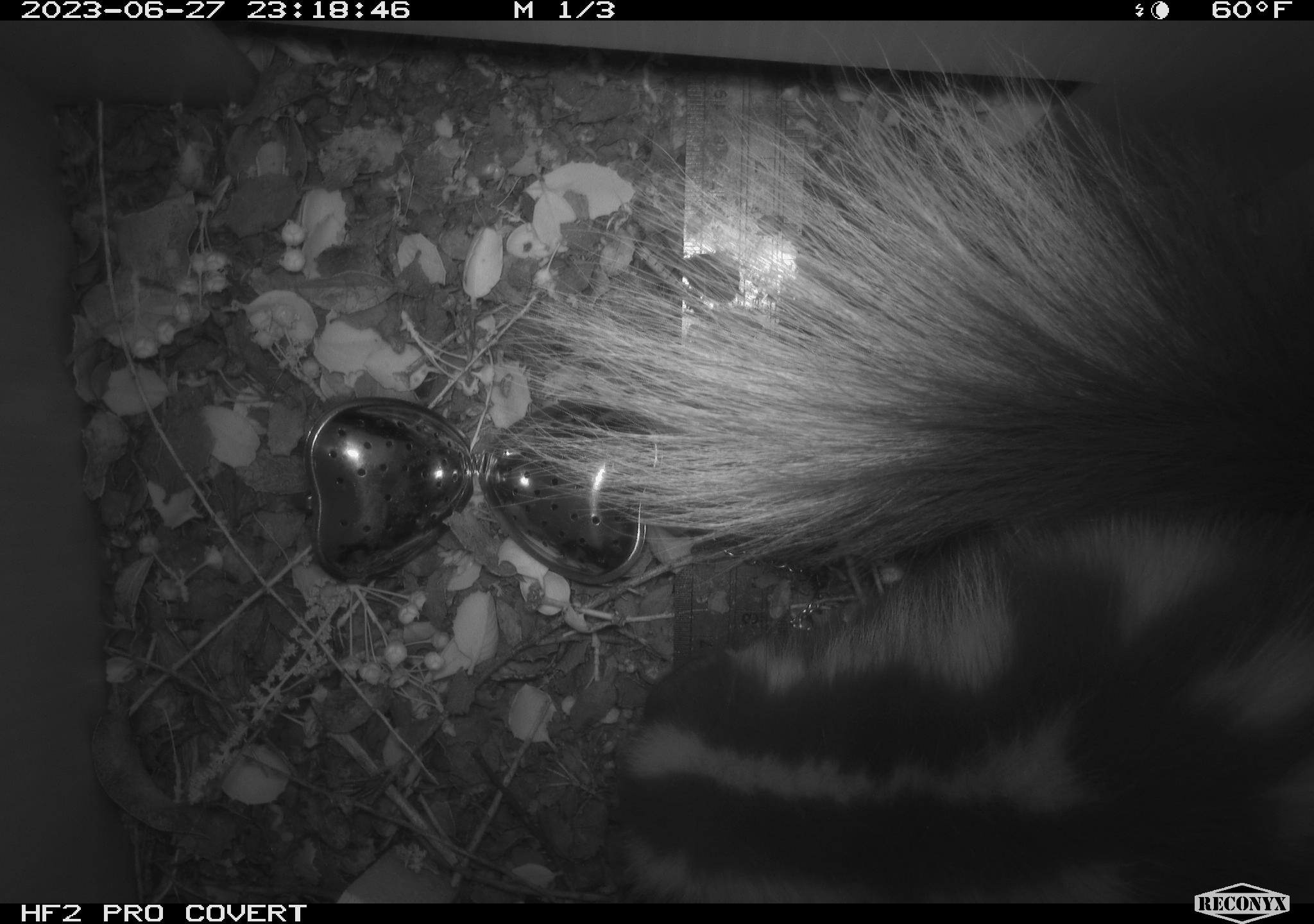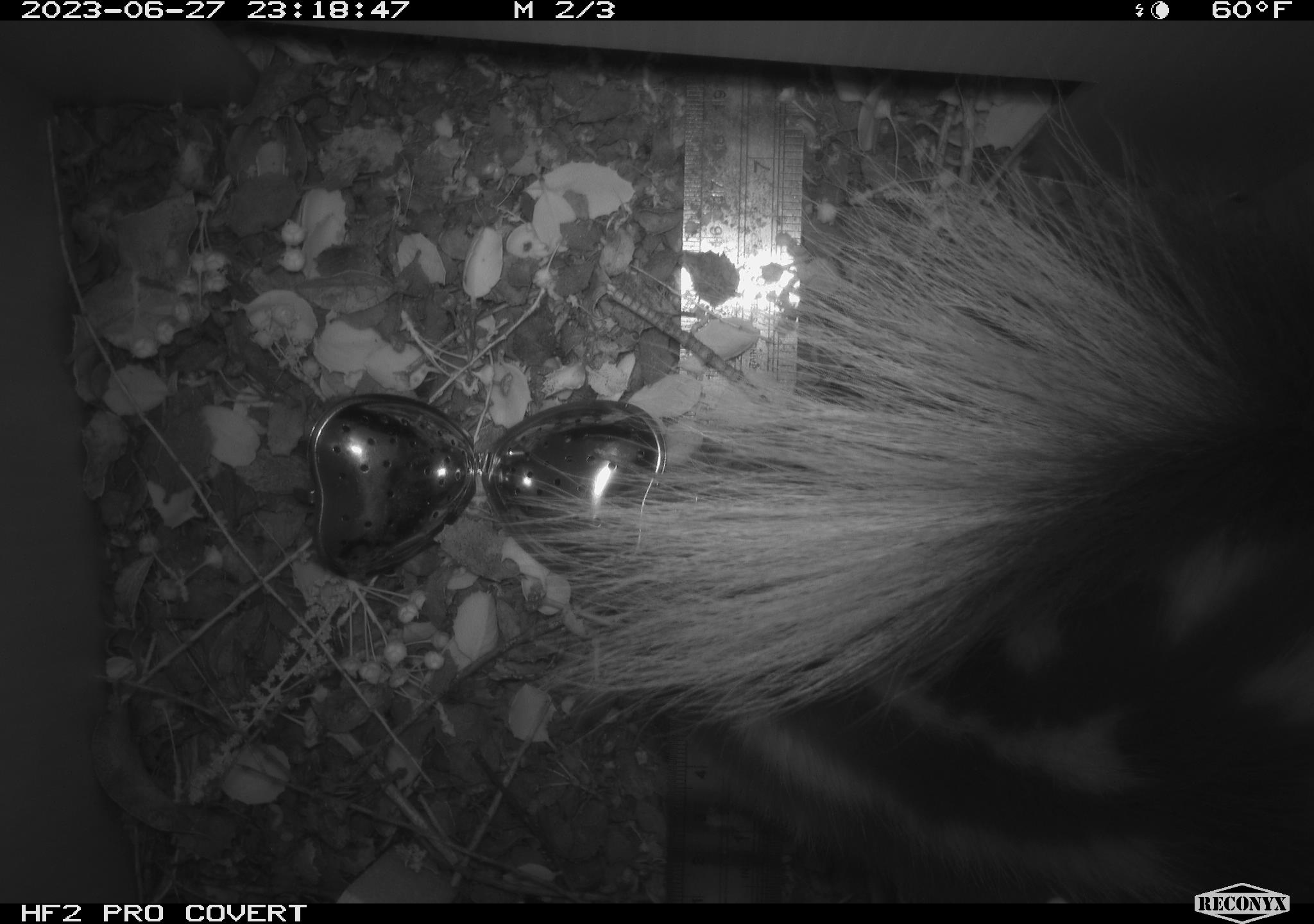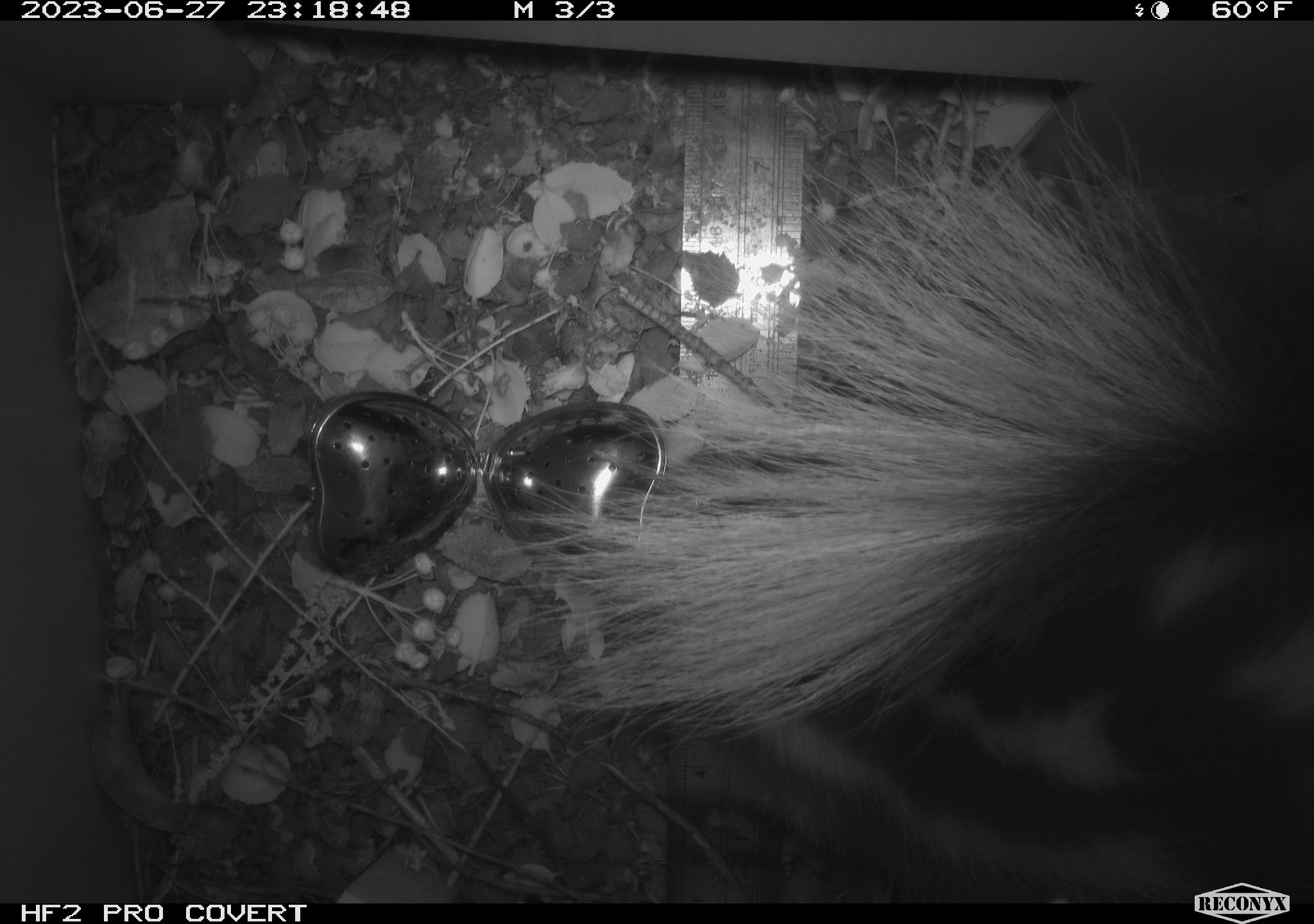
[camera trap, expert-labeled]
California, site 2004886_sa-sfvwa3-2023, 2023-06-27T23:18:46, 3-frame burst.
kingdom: Animalia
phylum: Chordata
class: Mammalia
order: Carnivora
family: Mephitidae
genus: Spilogale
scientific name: Spilogale gracilis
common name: western spotted skunk